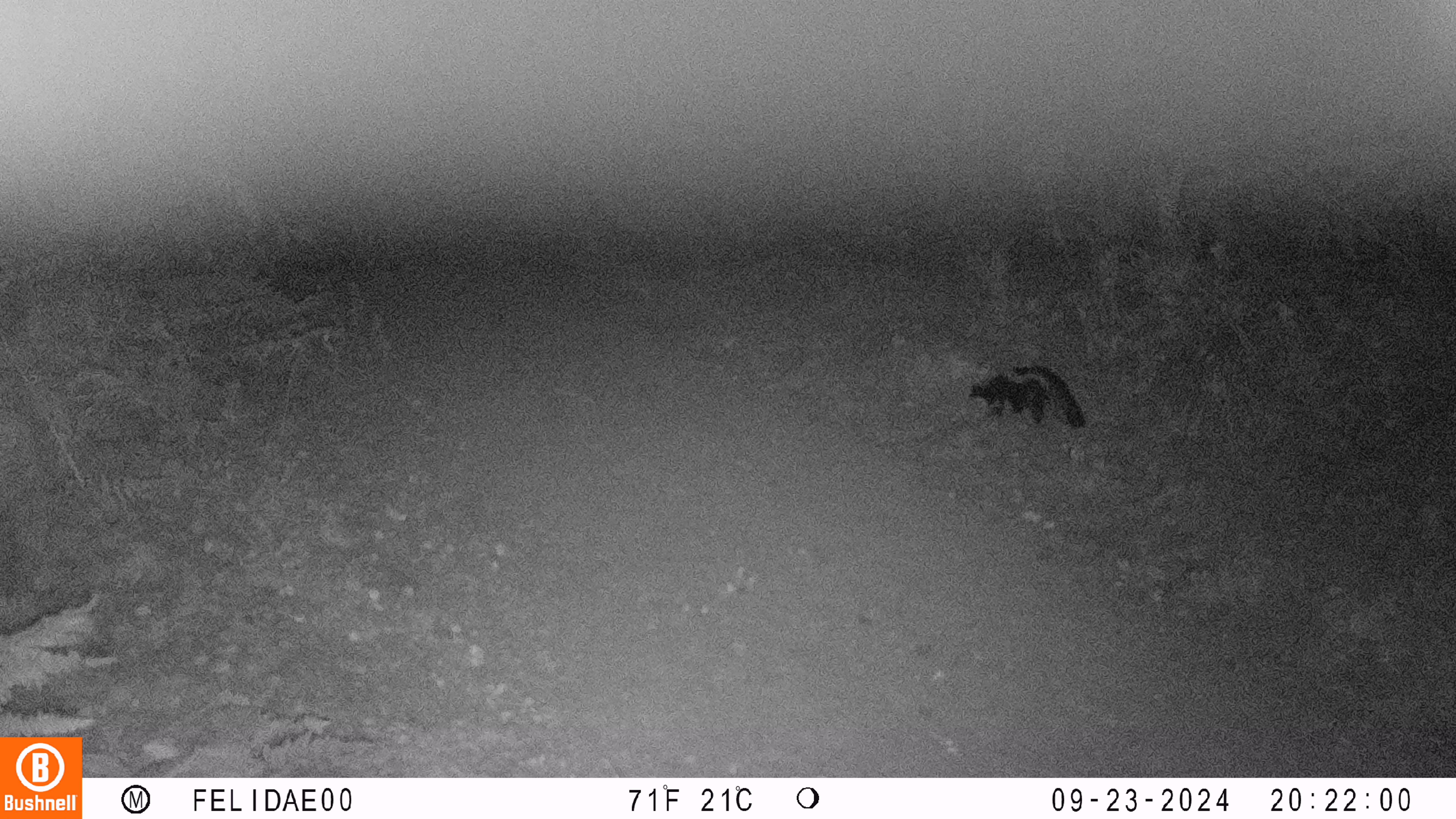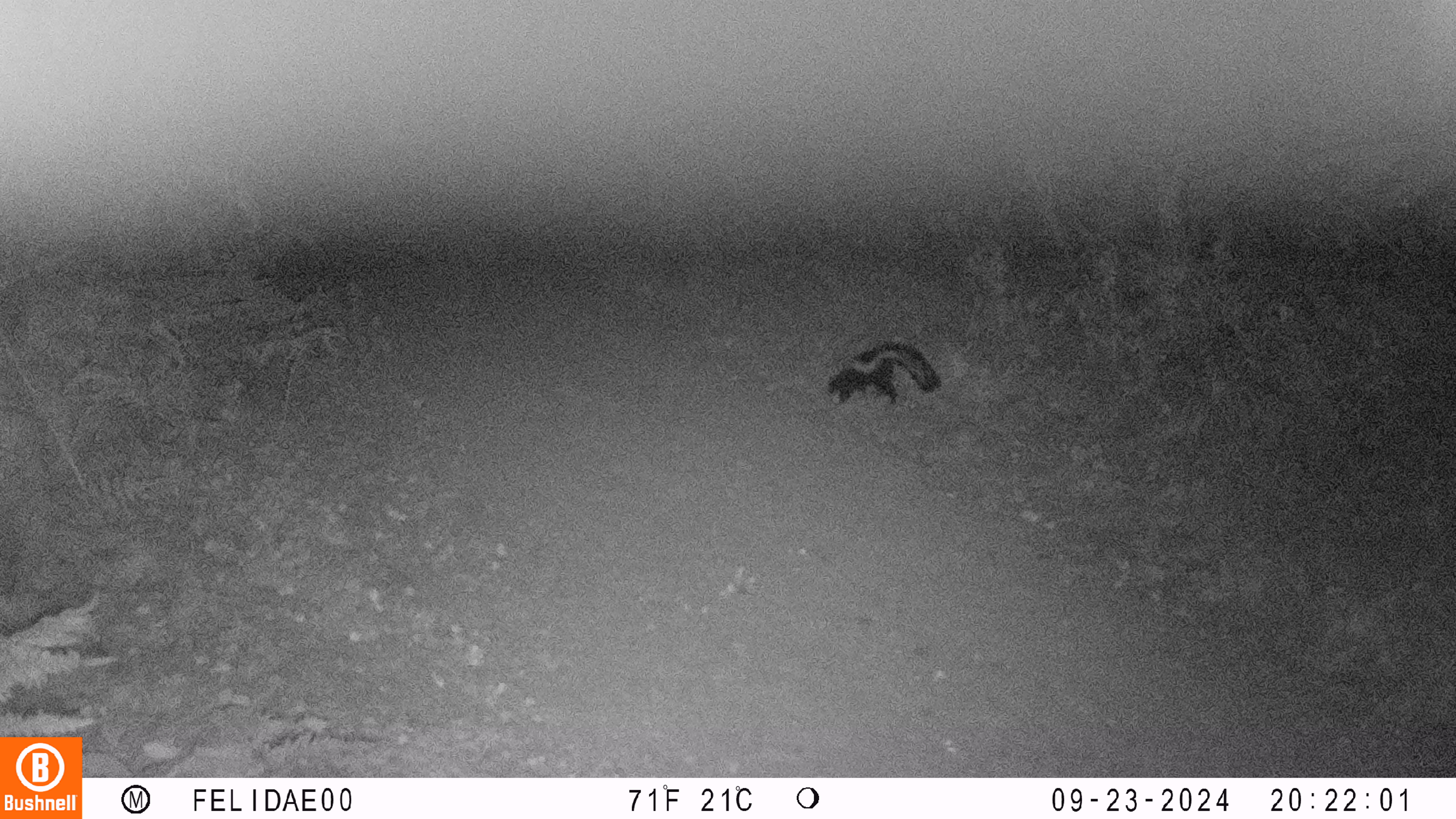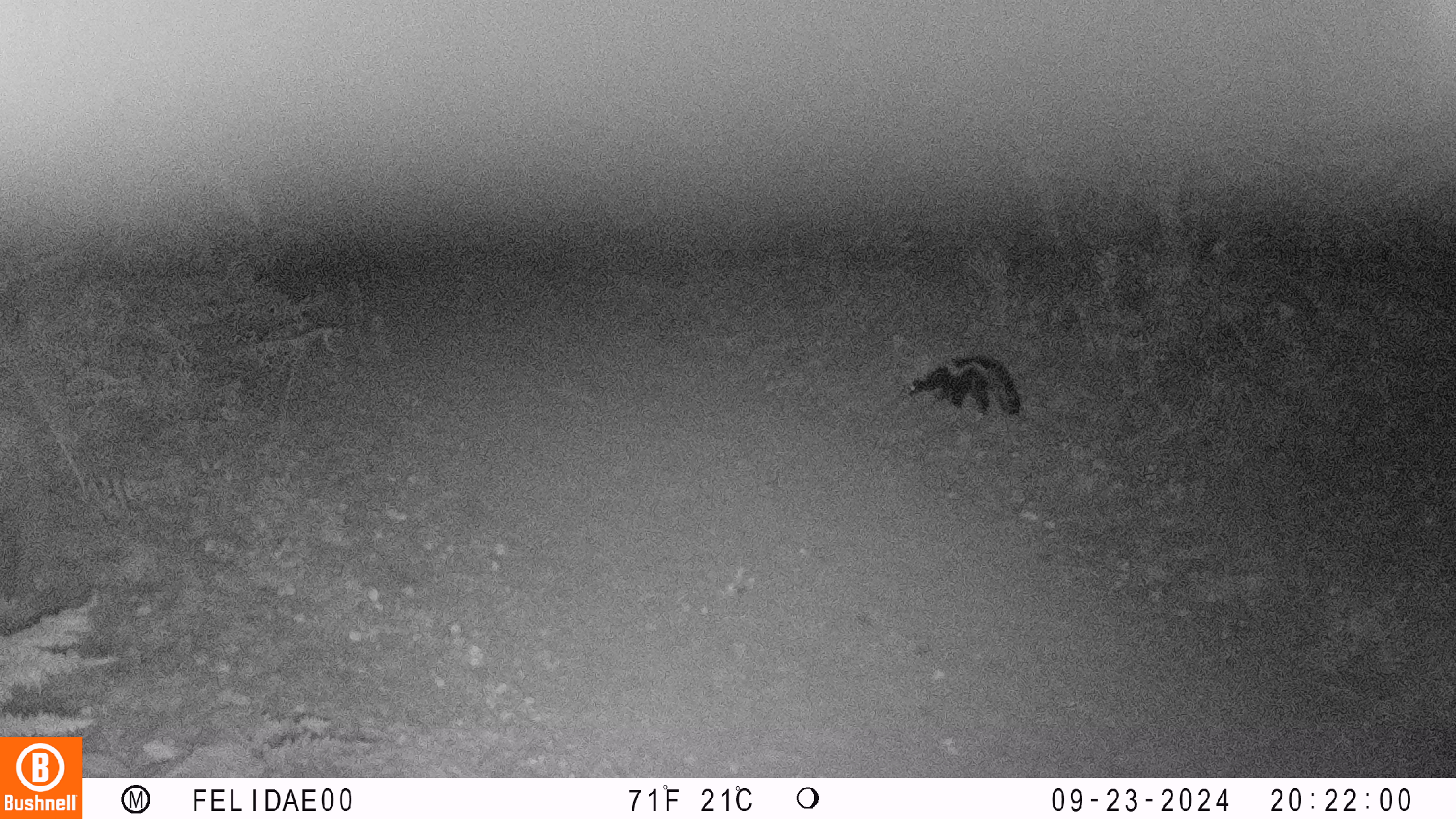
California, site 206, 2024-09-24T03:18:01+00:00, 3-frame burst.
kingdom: Animalia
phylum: Chordata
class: Mammalia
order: Carnivora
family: Mephitidae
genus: Mephitis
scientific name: Mephitis mephitis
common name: striped skunk